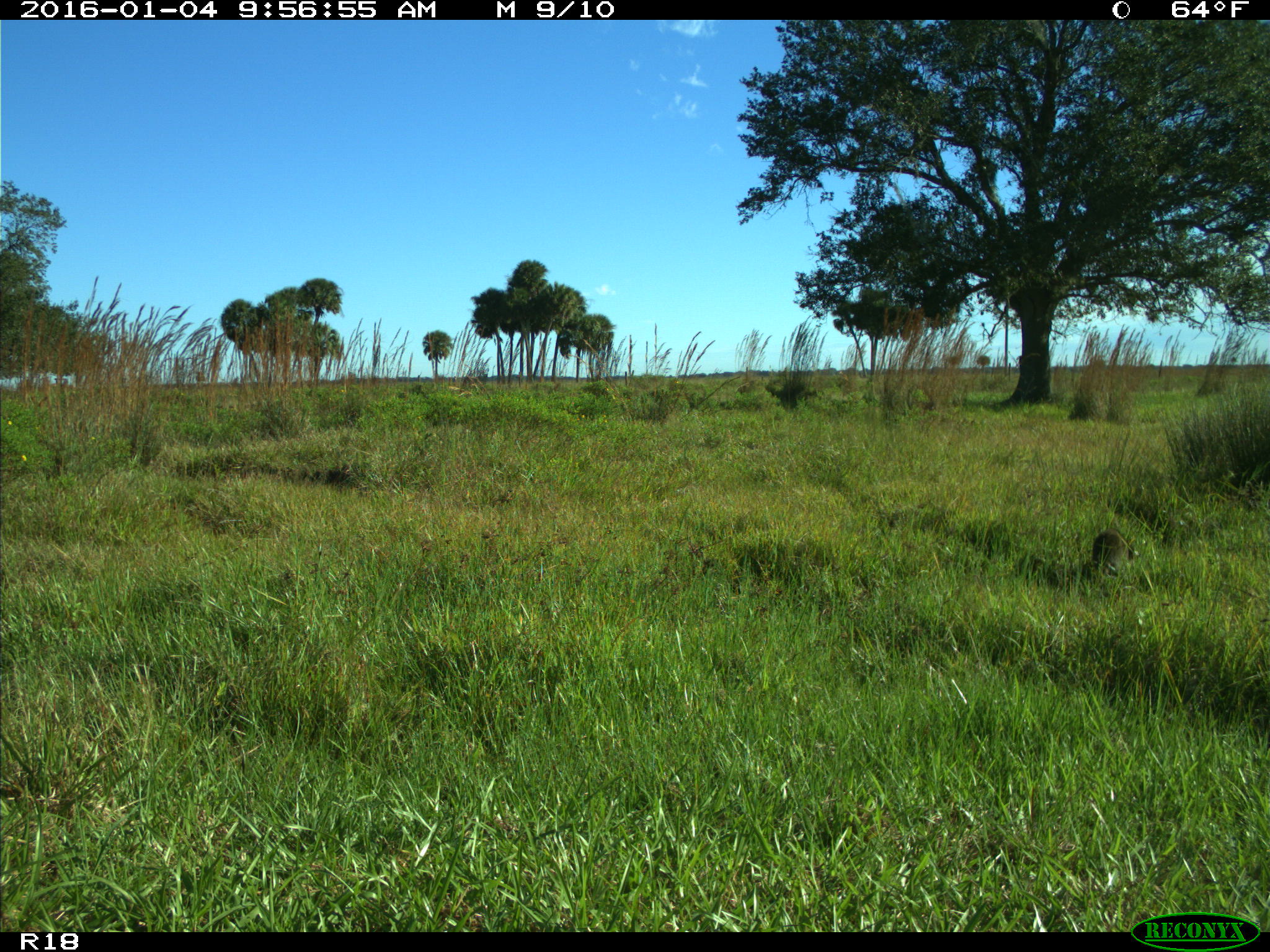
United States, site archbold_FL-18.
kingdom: Animalia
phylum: Chordata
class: Mammalia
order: Carnivora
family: Procyonidae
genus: Procyon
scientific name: Procyon lotor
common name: common raccoon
Procyon lotor (common raccoon).